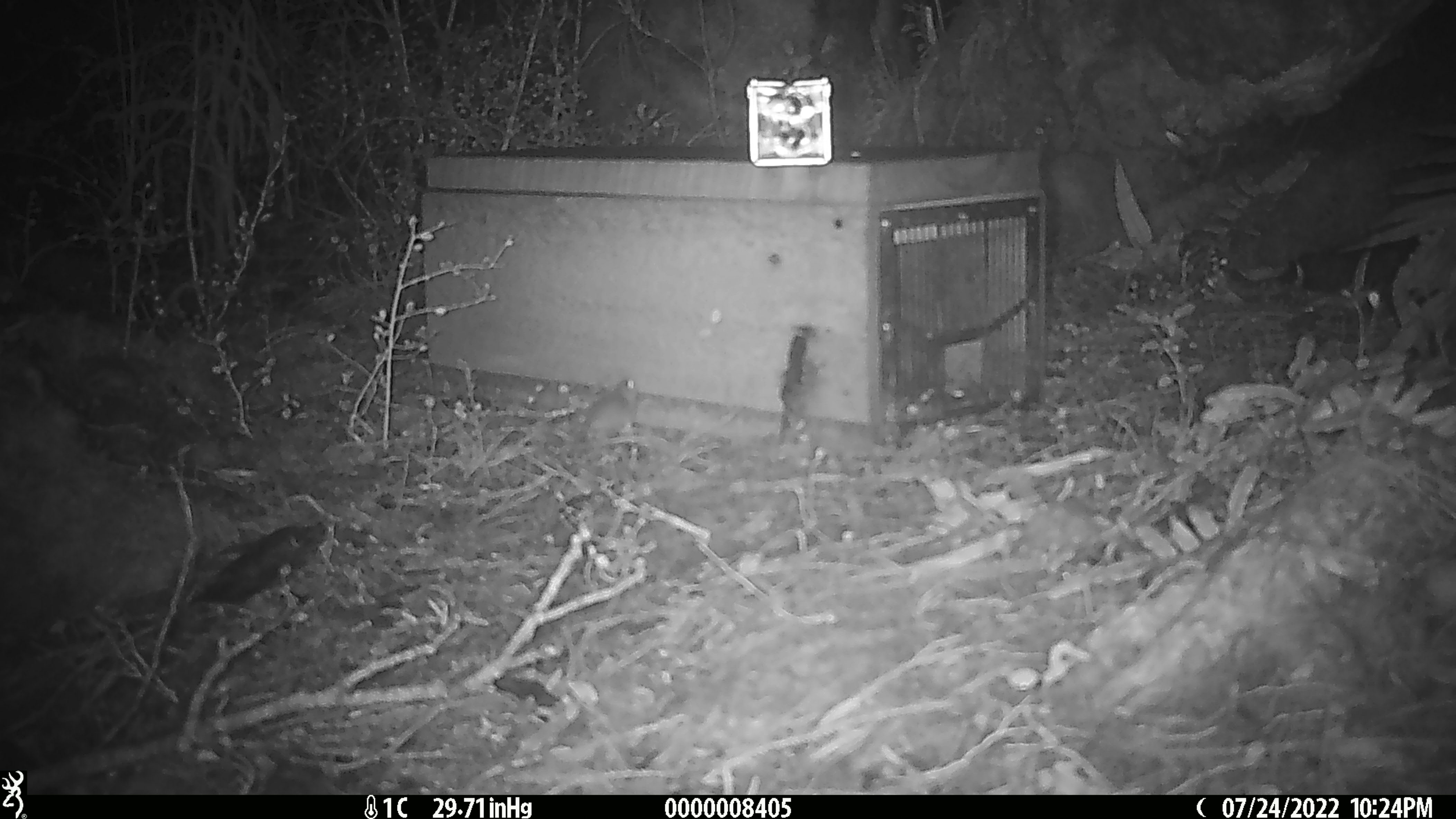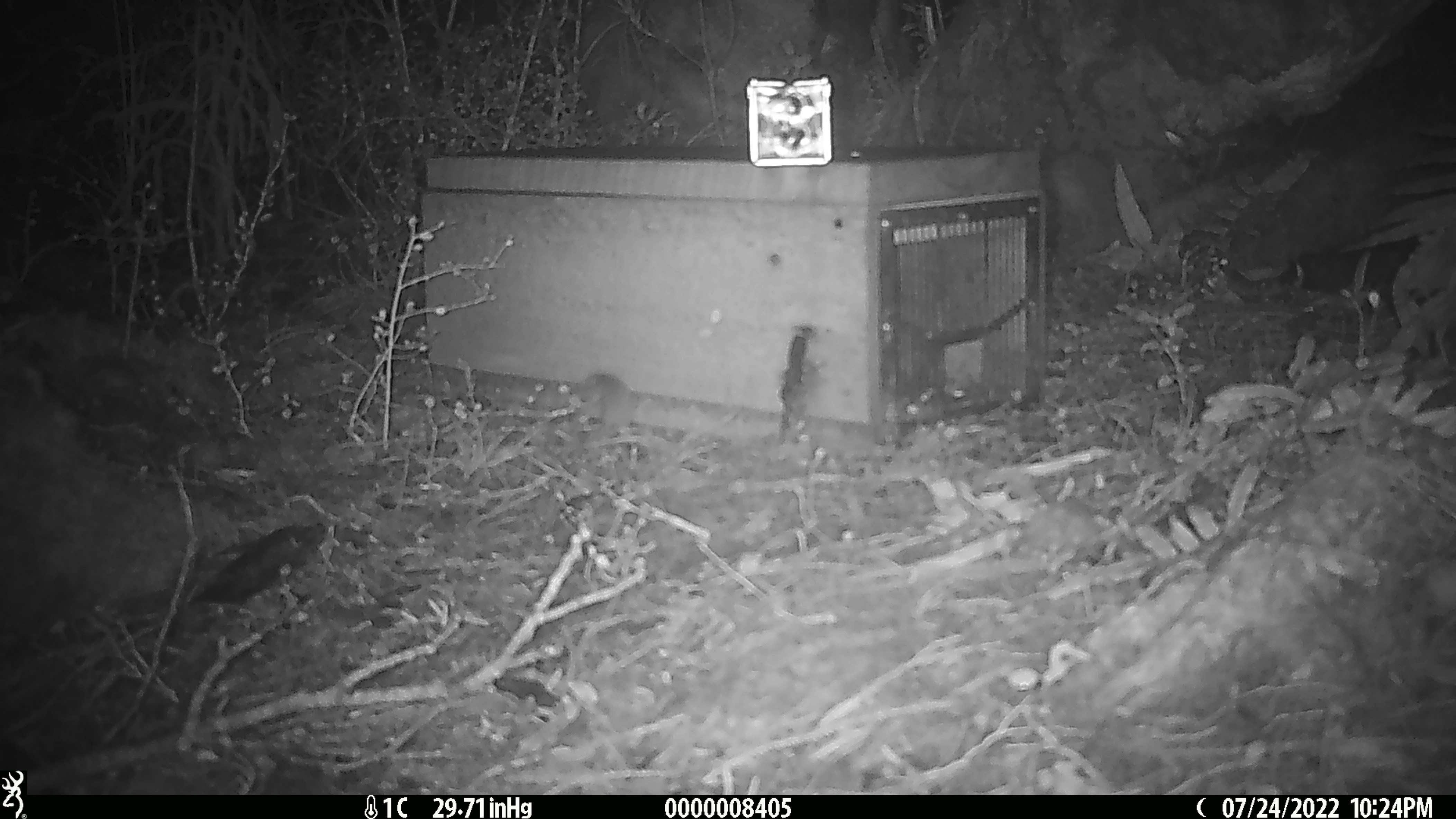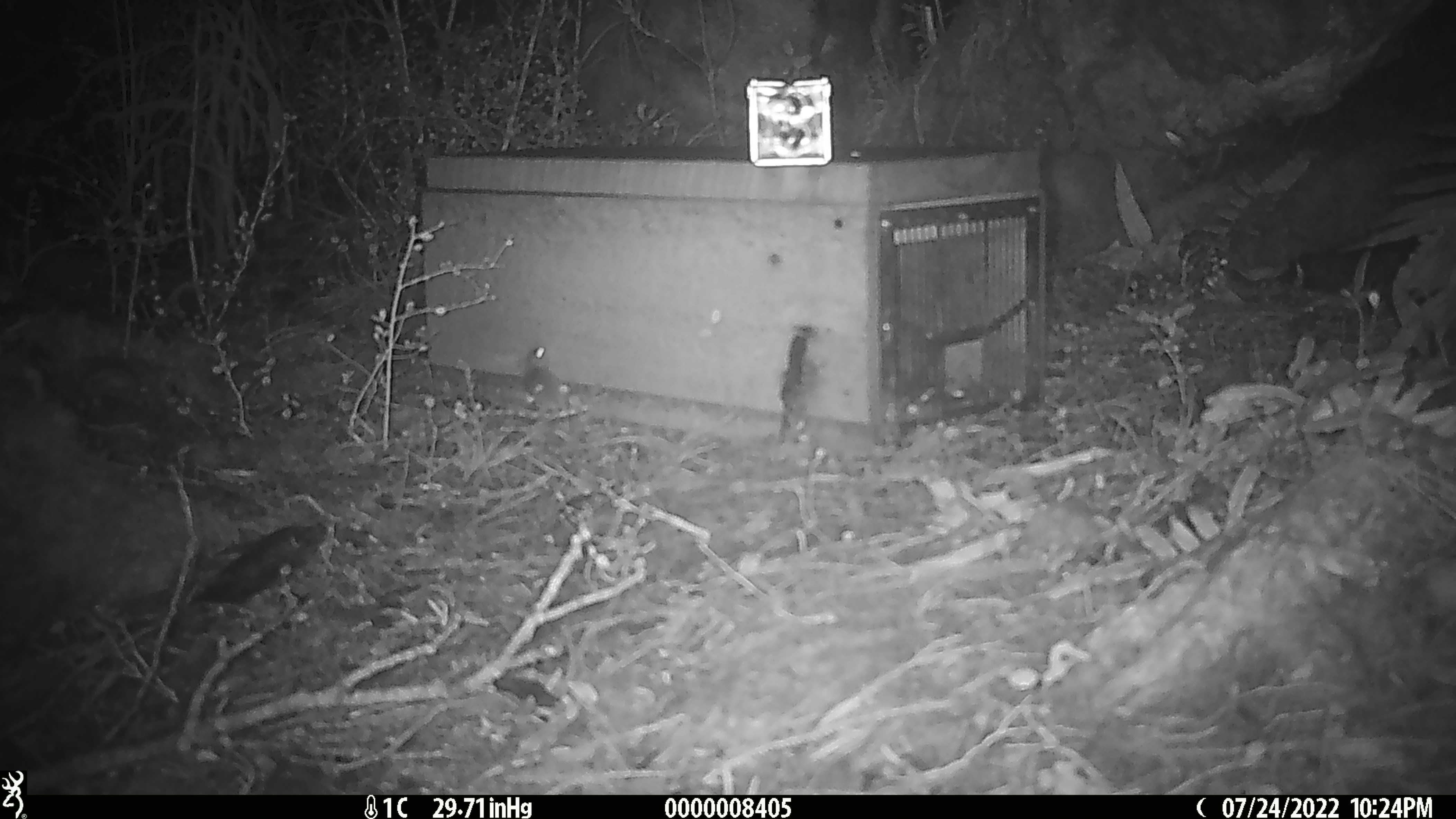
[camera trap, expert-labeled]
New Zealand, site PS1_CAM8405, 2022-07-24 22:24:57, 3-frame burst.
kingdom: Animalia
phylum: Chordata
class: Mammalia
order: Rodentia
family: Muridae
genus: Mus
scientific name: Mus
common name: mouse